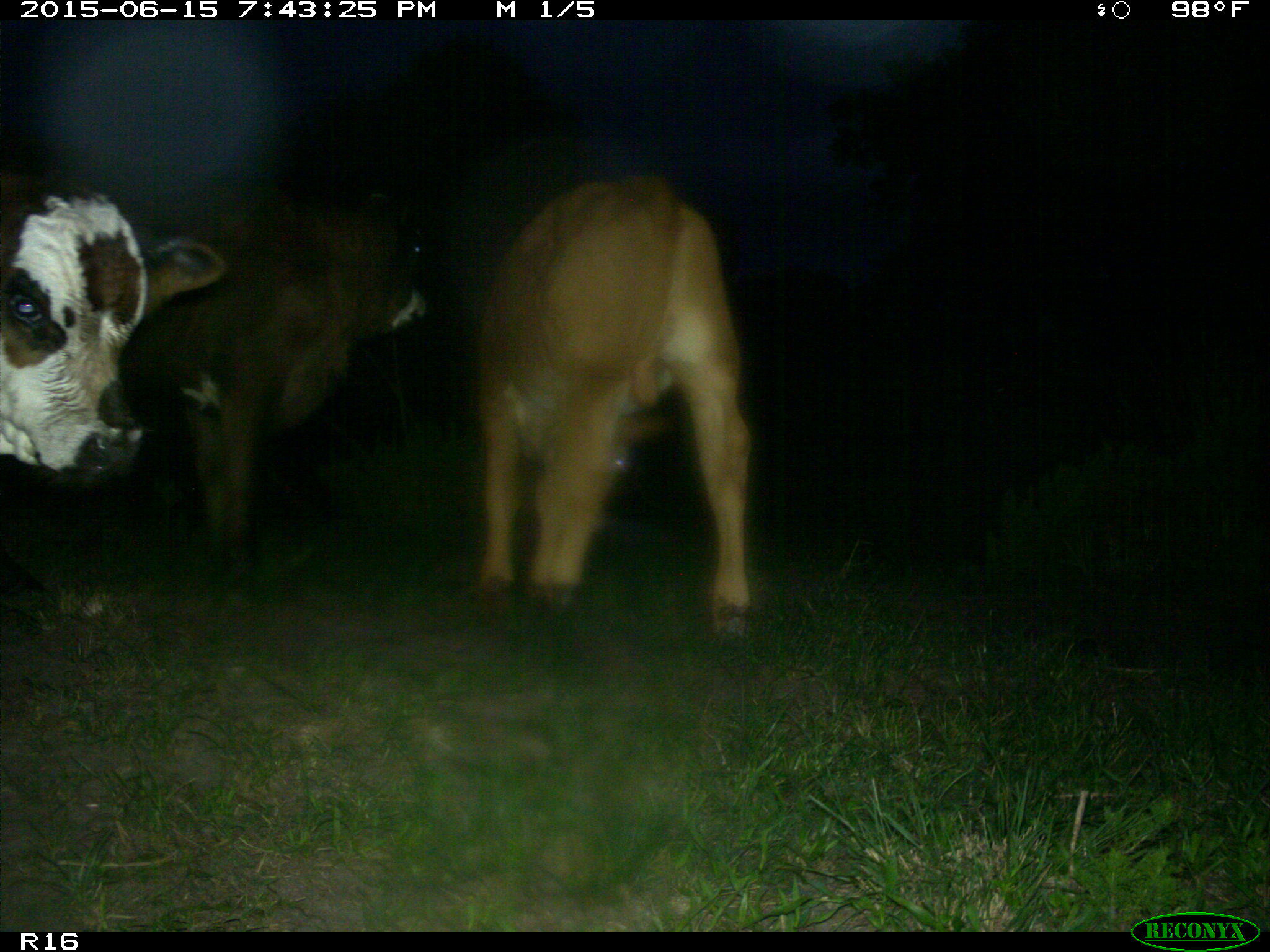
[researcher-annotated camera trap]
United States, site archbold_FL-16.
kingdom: Animalia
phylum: Chordata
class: Mammalia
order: Artiodactyla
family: Bovidae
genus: Bos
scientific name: Bos taurus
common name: domestic cow